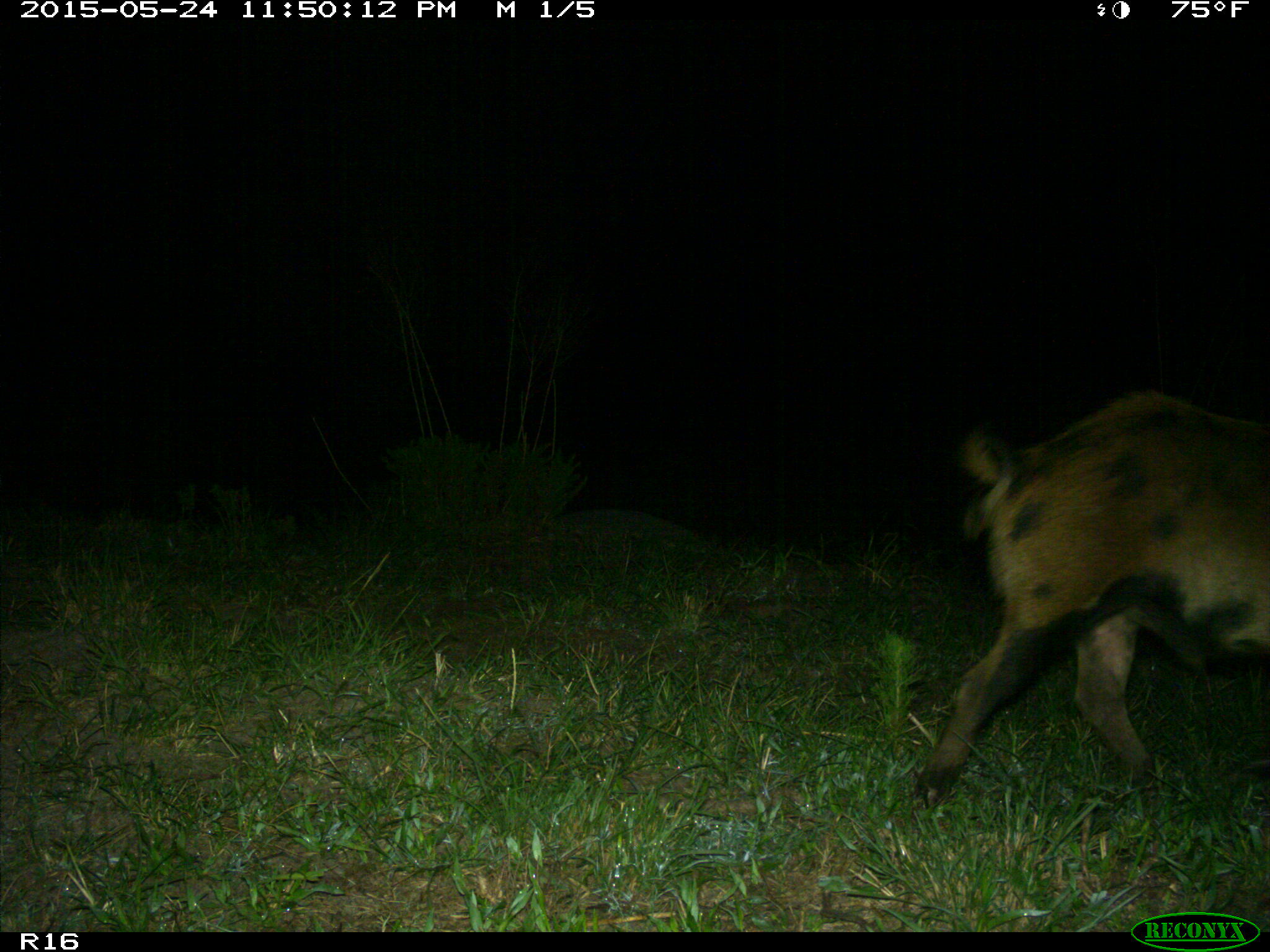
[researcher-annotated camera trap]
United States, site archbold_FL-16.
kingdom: Animalia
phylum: Chordata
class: Mammalia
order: Artiodactyla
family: Suidae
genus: Sus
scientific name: Sus scrofa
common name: wild boar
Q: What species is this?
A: Sus scrofa (wild boar).